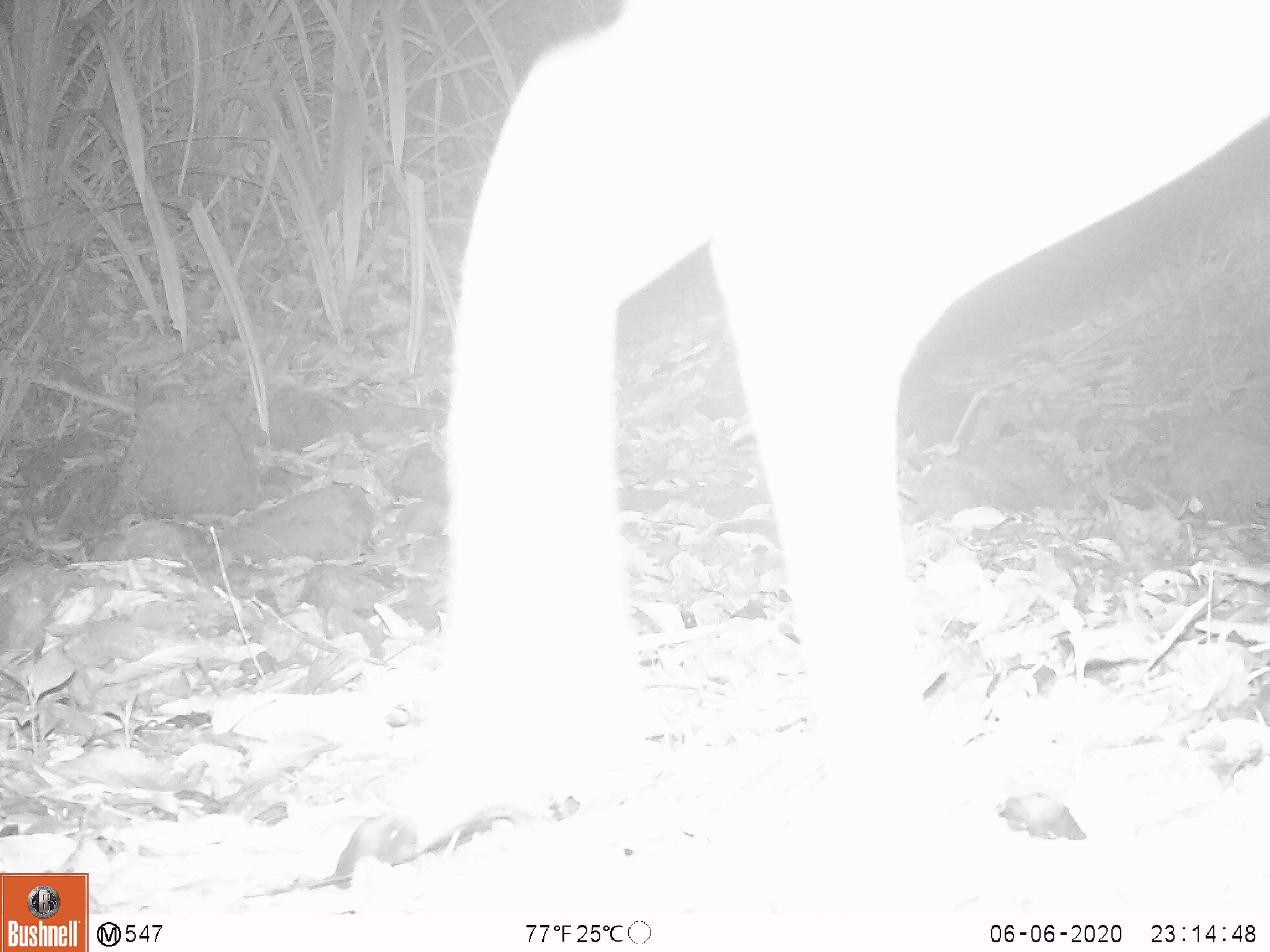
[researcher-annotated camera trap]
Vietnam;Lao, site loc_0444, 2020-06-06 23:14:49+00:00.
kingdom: Animalia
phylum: Chordata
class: Mammalia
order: Artiodactyla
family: Cervidae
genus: Muntiacus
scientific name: Muntiacus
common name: muntjacs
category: unidentified muntjac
Unidentified muntjac (muntjacs) (Muntiacus). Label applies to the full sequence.